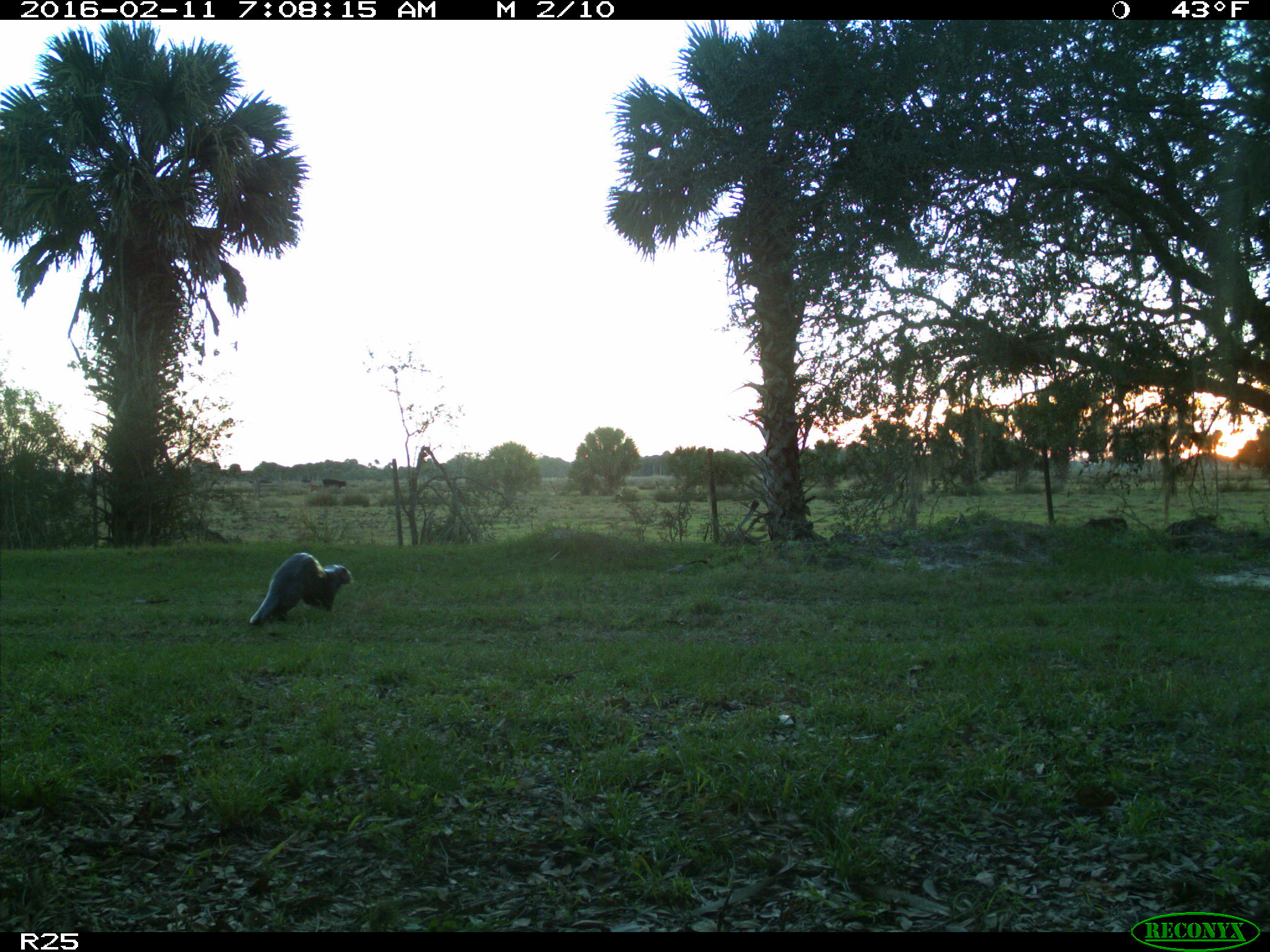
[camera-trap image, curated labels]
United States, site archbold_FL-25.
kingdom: Animalia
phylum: Chordata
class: Mammalia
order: Carnivora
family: Mustelidae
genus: Lontra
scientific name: Lontra canadensis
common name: north american river otter